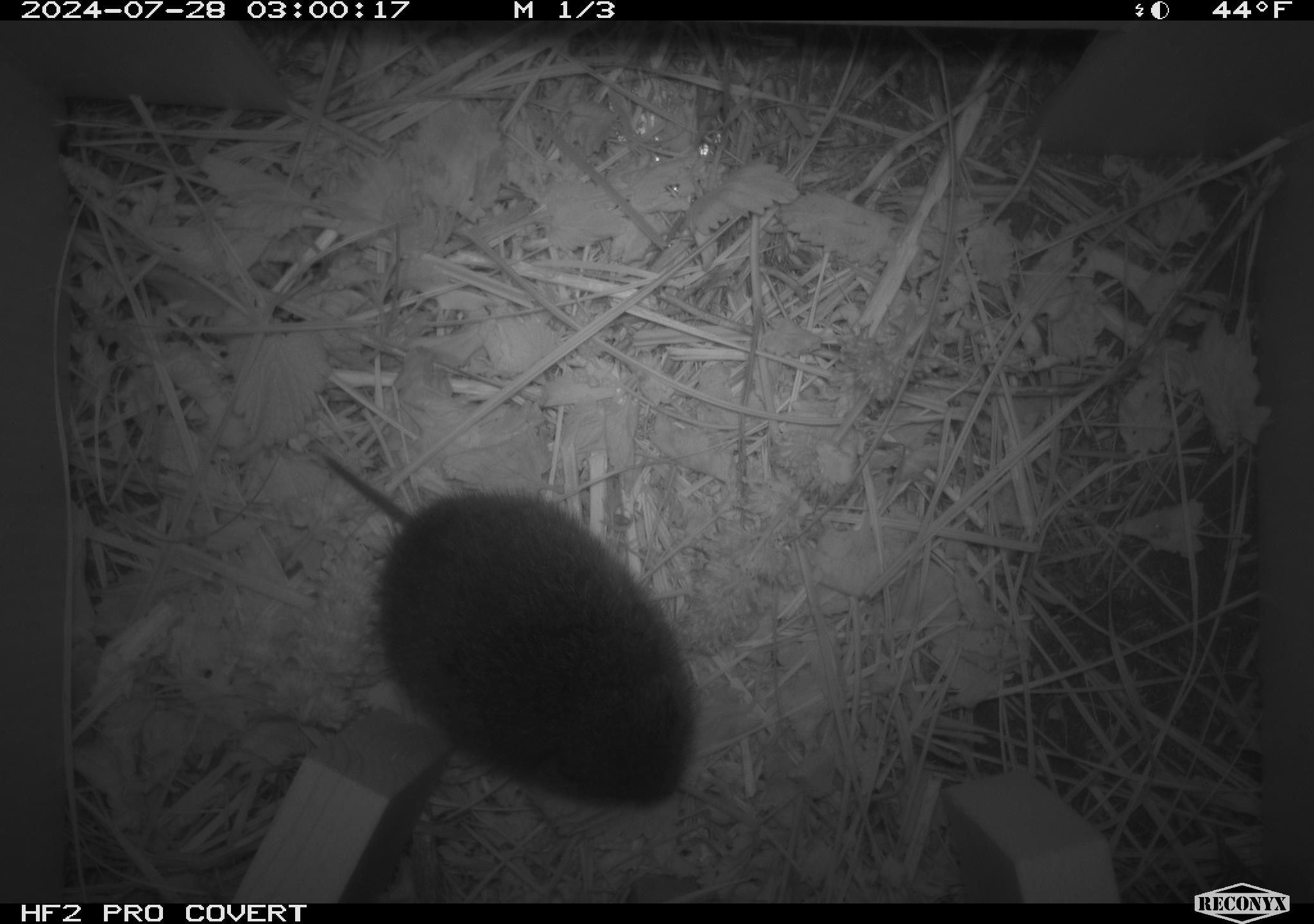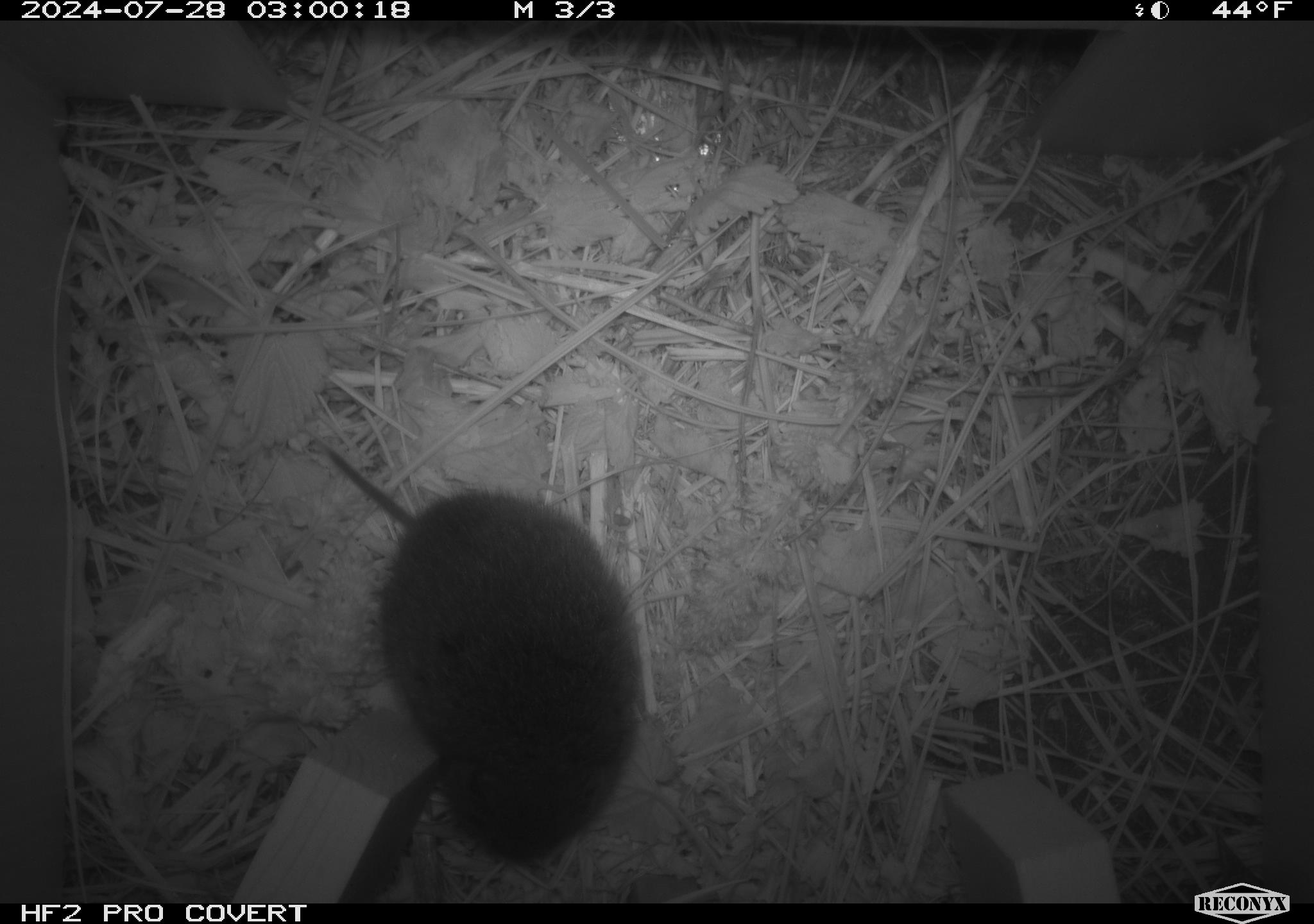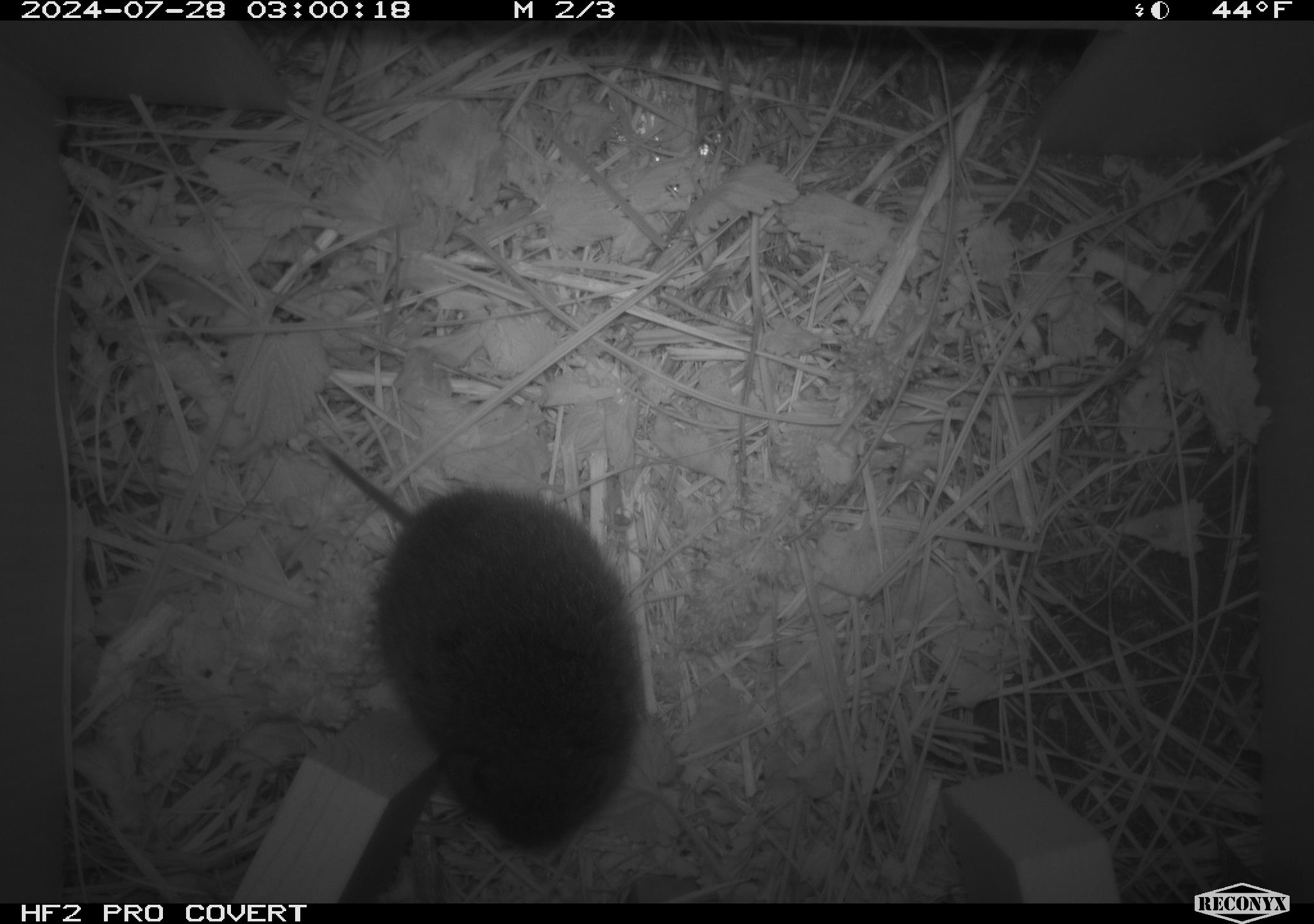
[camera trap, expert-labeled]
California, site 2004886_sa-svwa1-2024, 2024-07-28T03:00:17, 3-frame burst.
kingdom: Animalia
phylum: Chordata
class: Mammalia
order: Rodentia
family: Cricetidae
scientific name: Arvicolinae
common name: voles, lemmings, and muskrats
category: arvicolinae subfamily